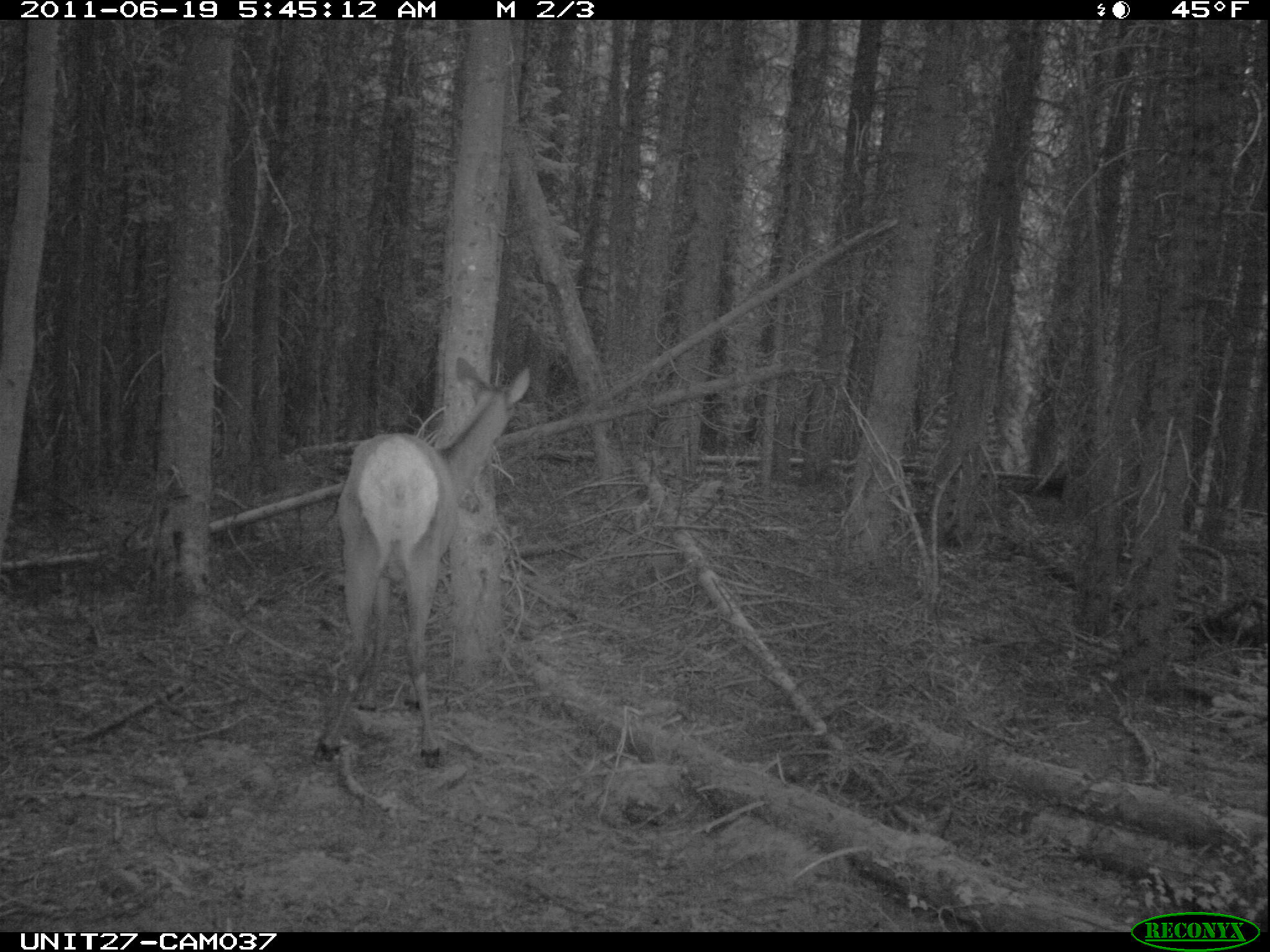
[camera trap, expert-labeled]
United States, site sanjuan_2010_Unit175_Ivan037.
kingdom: Animalia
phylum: Chordata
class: Mammalia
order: Artiodactyla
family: Cervidae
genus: Cervus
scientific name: Cervus elaphus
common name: red deer